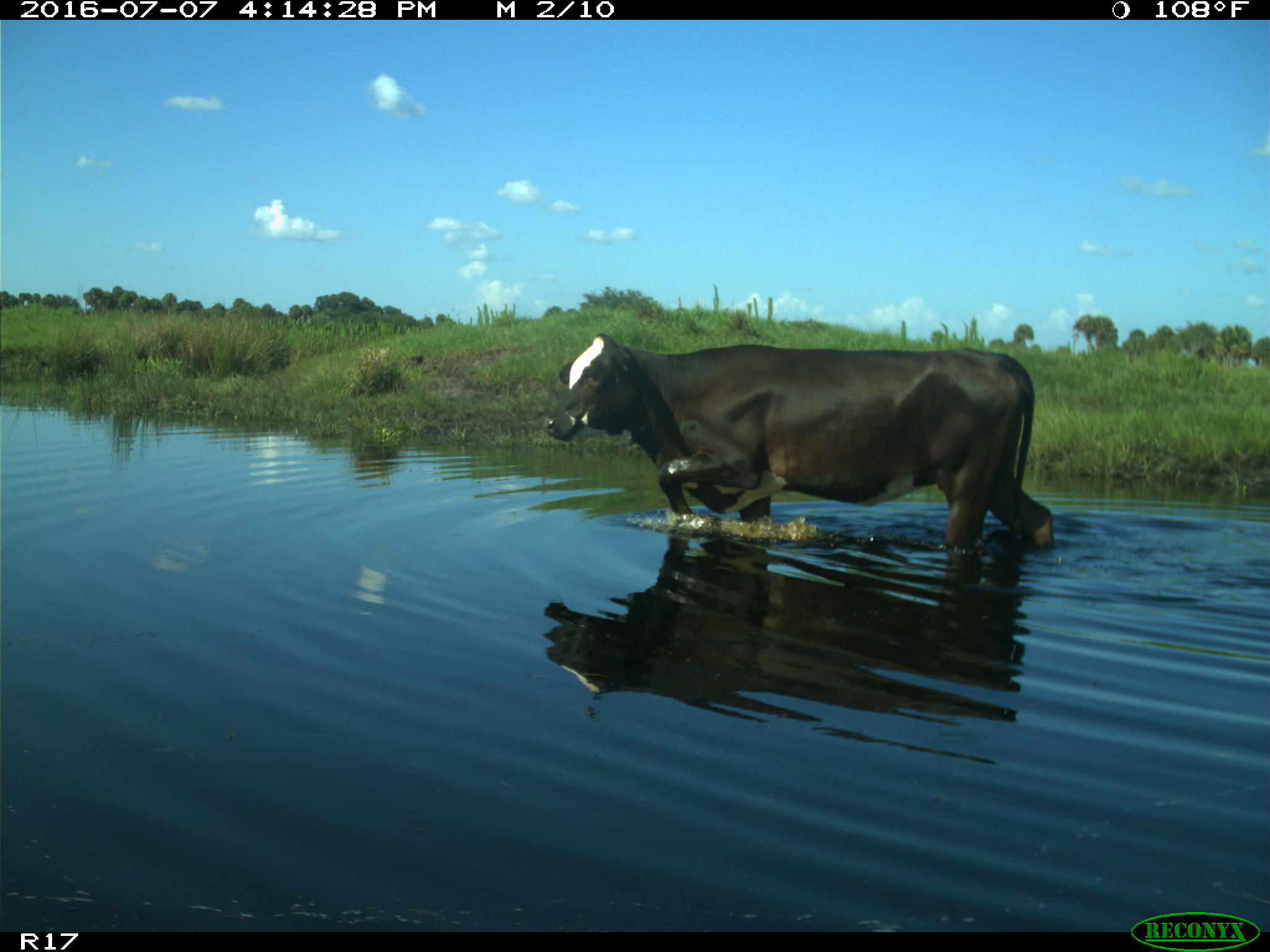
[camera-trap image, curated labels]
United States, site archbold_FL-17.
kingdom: Animalia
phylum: Chordata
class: Mammalia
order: Artiodactyla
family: Bovidae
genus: Bos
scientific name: Bos taurus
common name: domestic cow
Bos taurus (domestic cow).